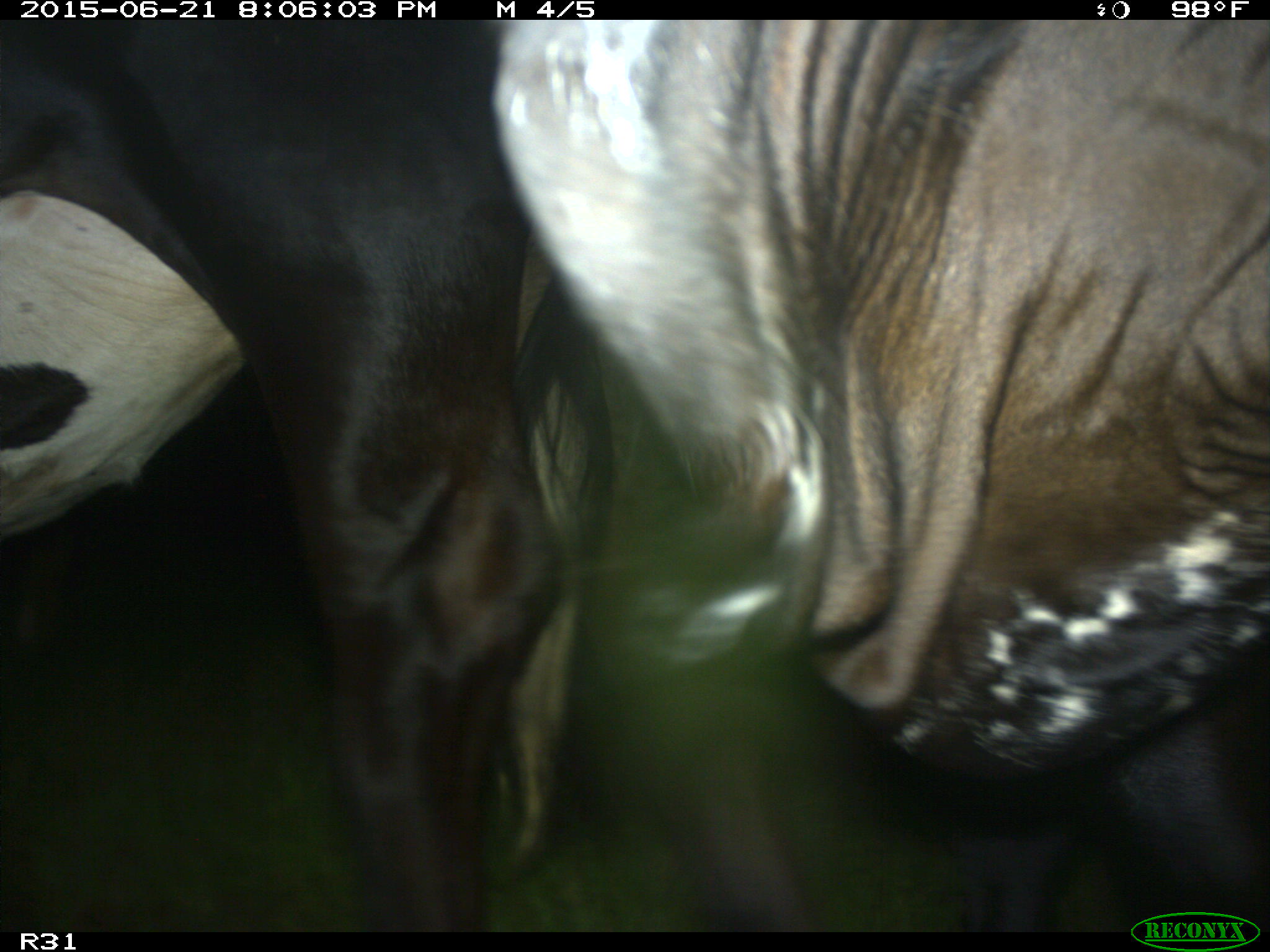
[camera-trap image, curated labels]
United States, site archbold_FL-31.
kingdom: Animalia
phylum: Chordata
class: Mammalia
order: Artiodactyla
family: Bovidae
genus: Bos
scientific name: Bos taurus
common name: domestic cow